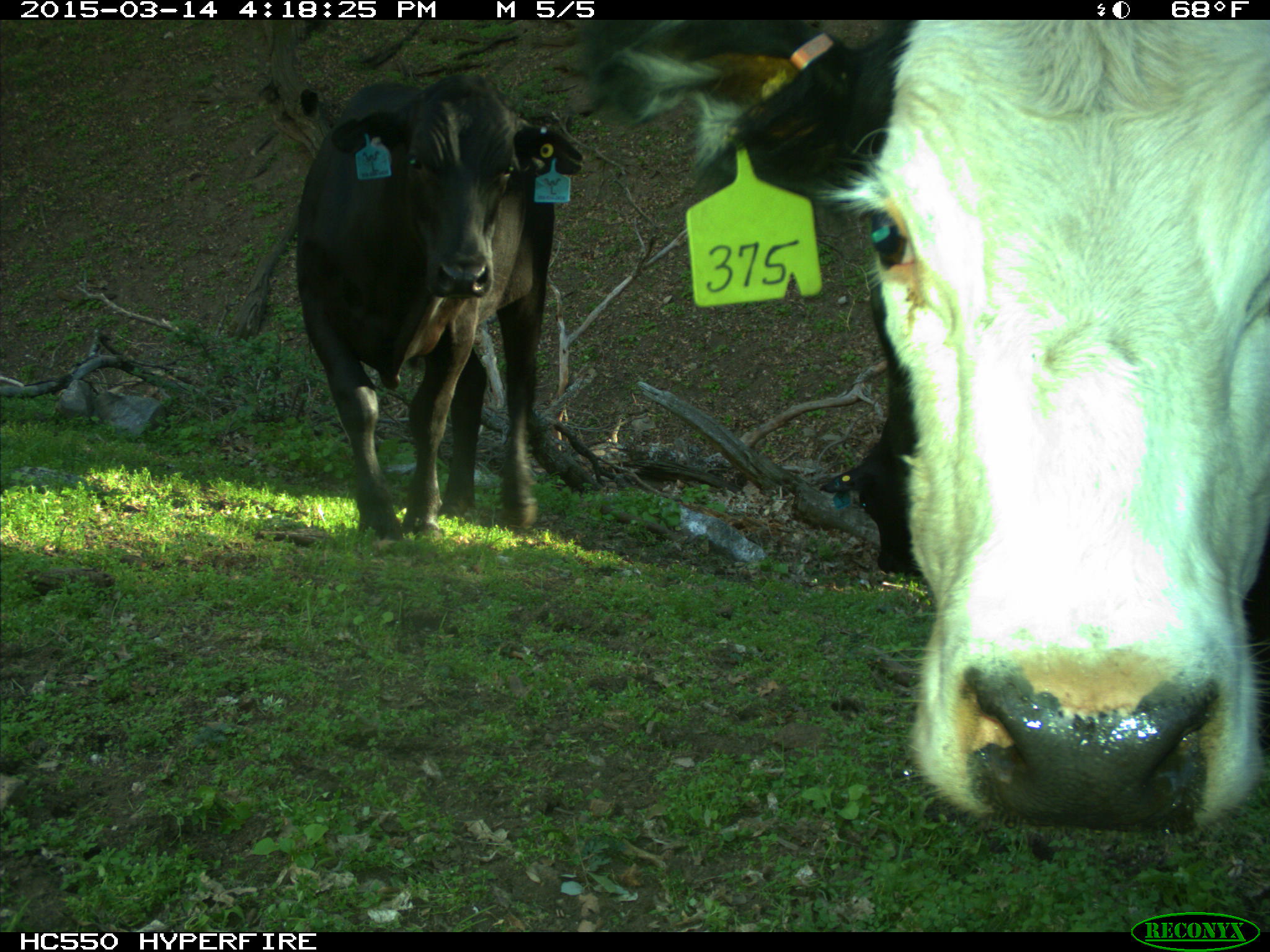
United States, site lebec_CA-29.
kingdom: Animalia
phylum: Chordata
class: Mammalia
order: Artiodactyla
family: Bovidae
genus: Bos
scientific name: Bos taurus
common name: domestic cow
Bos taurus (domestic cow).